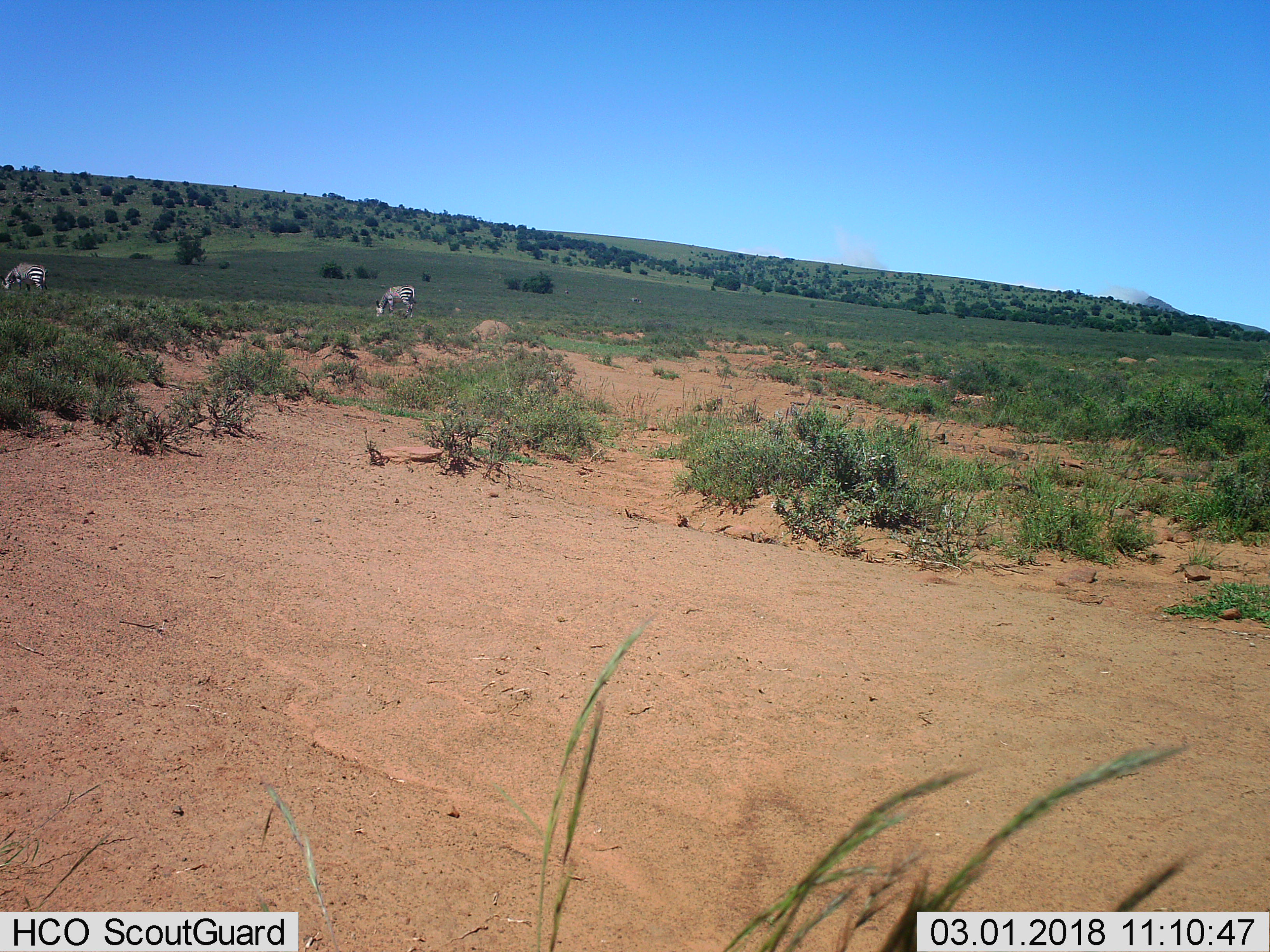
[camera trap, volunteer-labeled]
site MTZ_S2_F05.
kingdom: Animalia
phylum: Chordata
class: Mammalia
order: Perissodactyla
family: Equidae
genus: Equus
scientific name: Equus zebra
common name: mountain zebra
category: zebramountain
Zebramountain (mountain zebra) (Equus zebra), count 2. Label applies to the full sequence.